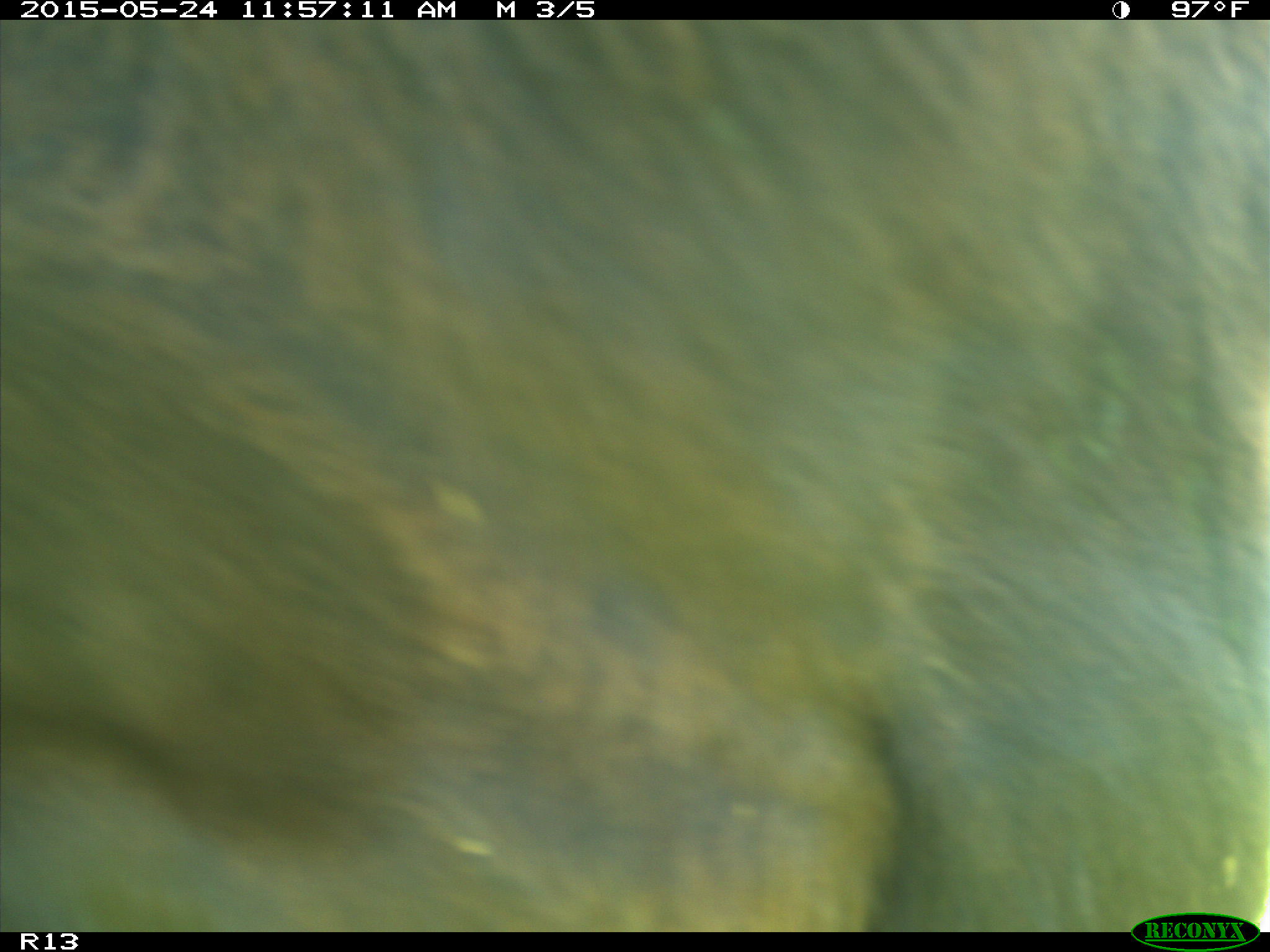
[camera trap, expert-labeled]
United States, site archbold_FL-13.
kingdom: Animalia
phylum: Chordata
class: Mammalia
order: Artiodactyla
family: Bovidae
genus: Bos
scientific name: Bos taurus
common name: domestic cow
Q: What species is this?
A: Bos taurus (domestic cow).